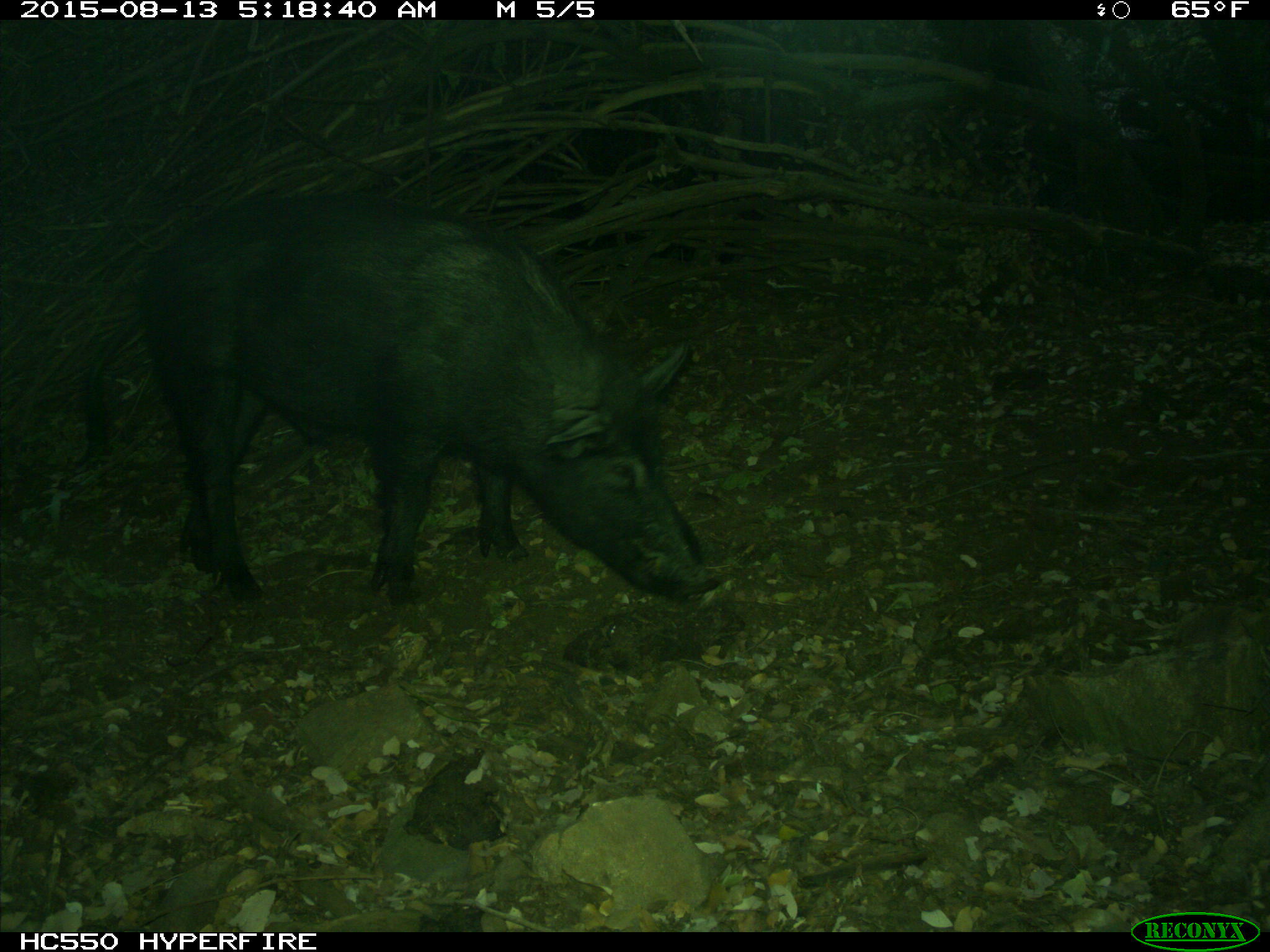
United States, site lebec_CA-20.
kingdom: Animalia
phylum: Chordata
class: Mammalia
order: Artiodactyla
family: Suidae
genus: Sus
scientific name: Sus scrofa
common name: wild boar